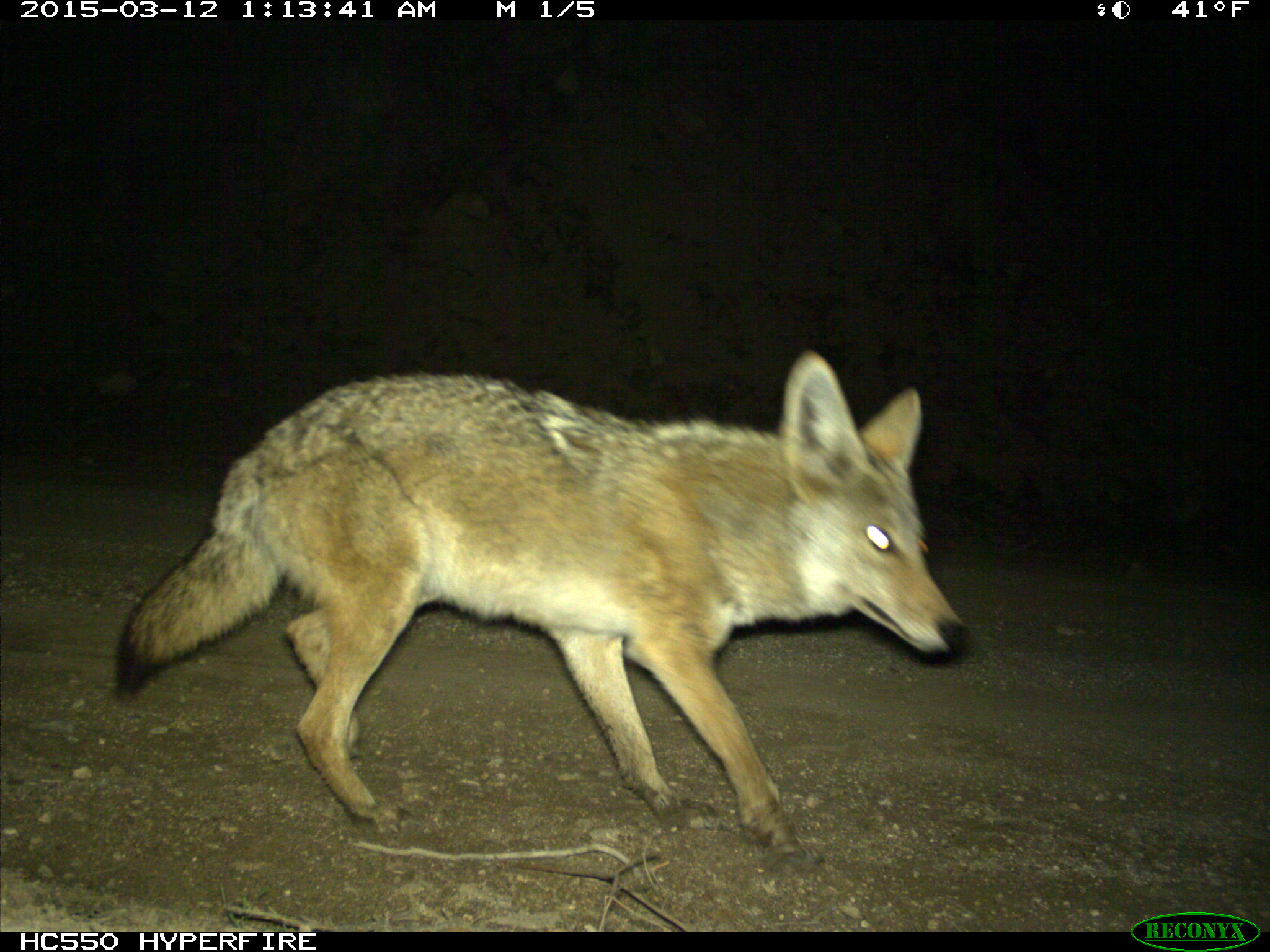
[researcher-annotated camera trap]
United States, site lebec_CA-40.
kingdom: Animalia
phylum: Chordata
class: Mammalia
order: Carnivora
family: Canidae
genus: Canis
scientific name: Canis latrans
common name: coyote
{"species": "Canis latrans (coyote)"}